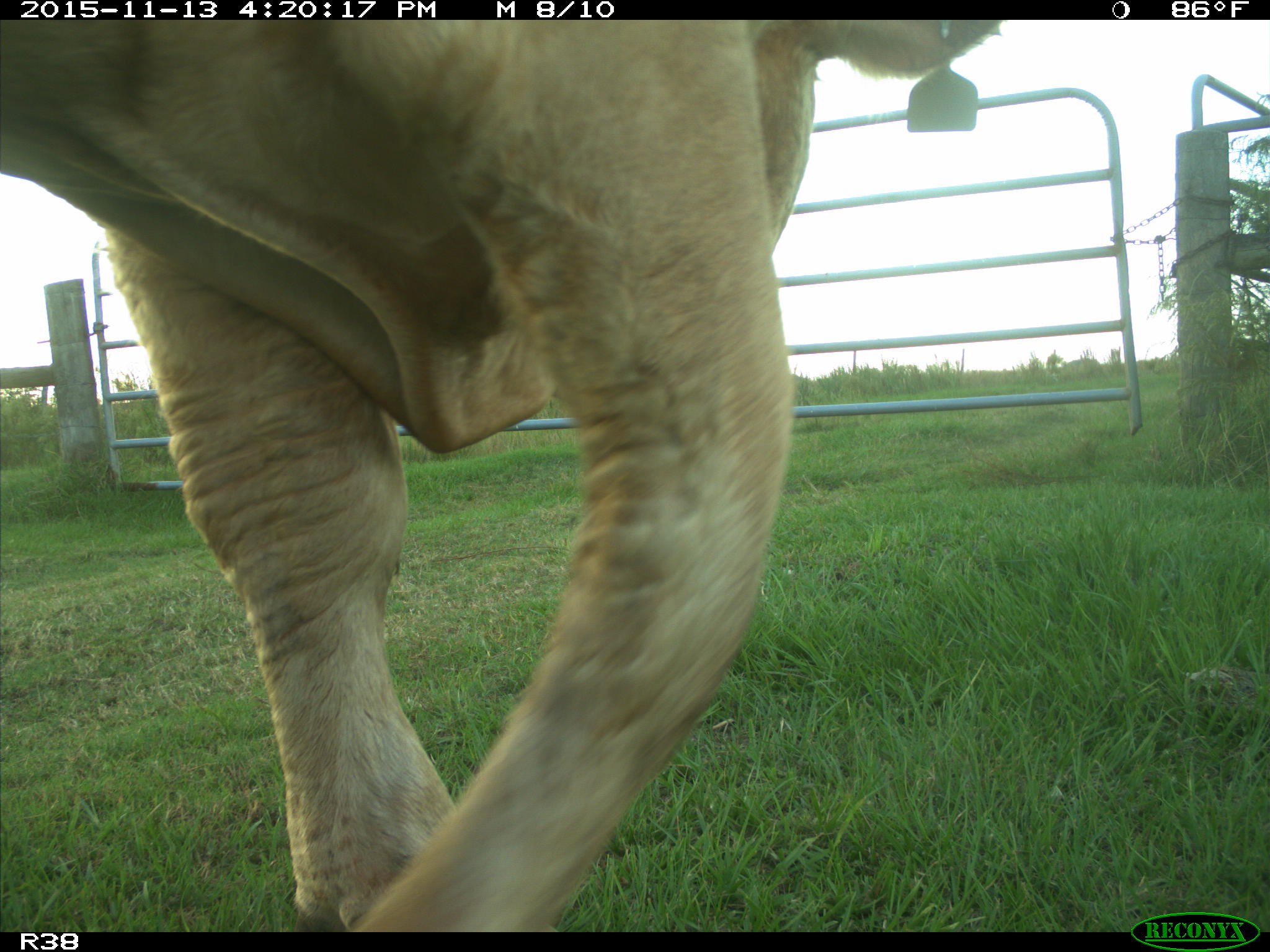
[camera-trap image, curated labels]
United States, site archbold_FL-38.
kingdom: Animalia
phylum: Chordata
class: Mammalia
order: Artiodactyla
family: Bovidae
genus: Bos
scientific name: Bos taurus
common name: domestic cow